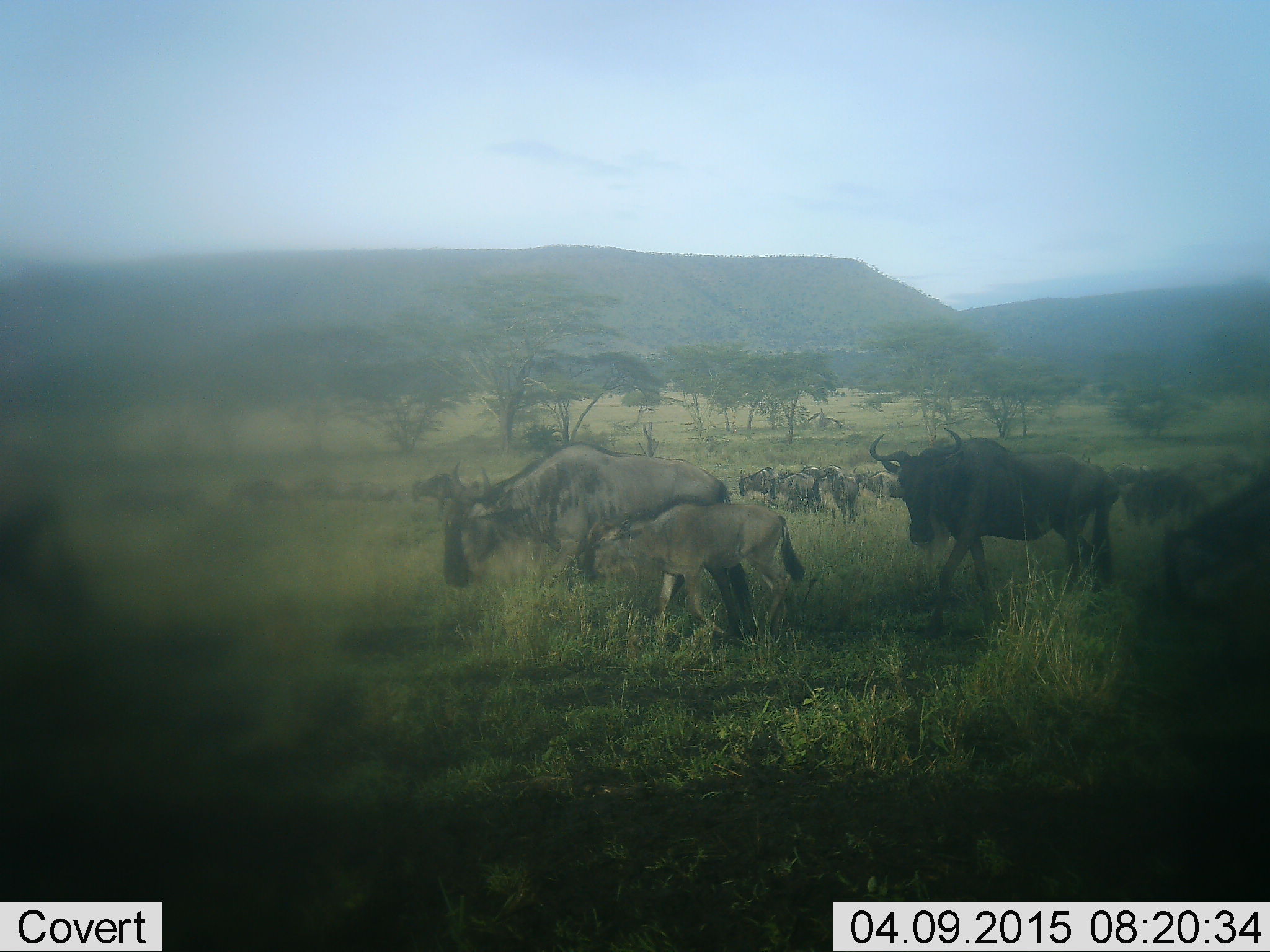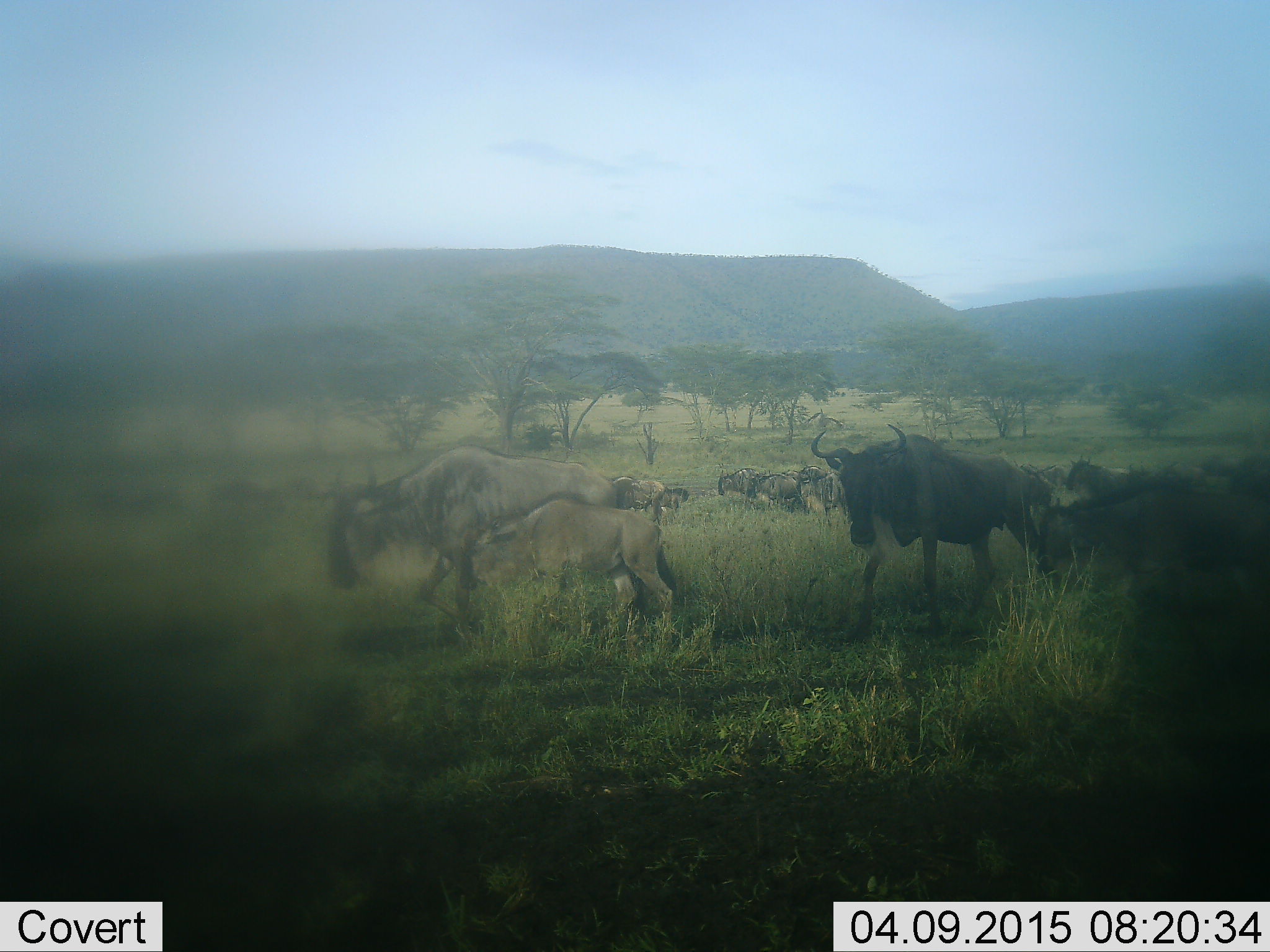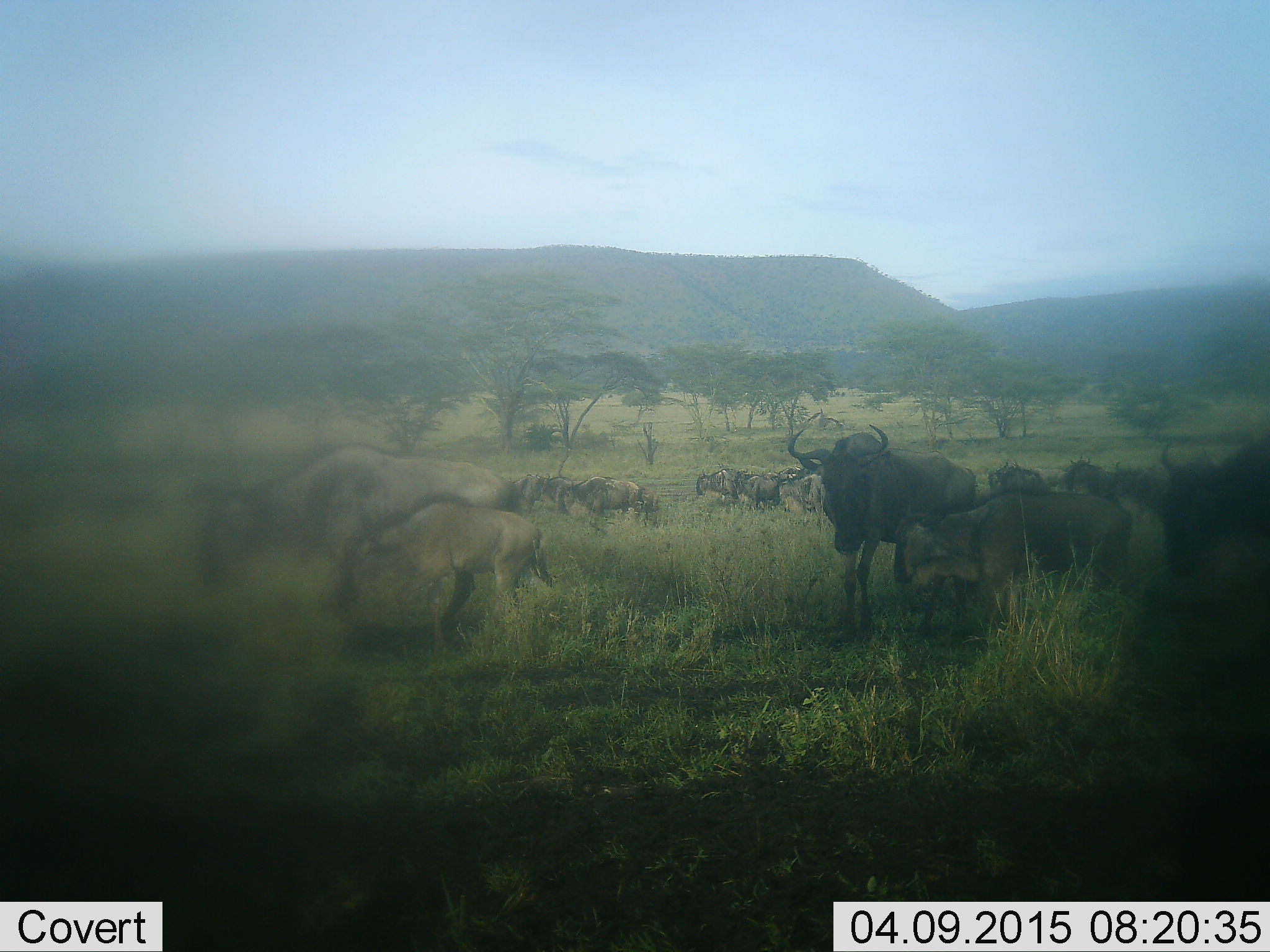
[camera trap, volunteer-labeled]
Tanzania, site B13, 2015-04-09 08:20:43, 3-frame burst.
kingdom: Animalia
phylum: Chordata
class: Mammalia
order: Artiodactyla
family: Bovidae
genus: Connochaetes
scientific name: Connochaetes taurinus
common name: blue wildebeest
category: wildebeest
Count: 11-50.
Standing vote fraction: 30%.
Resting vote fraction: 0%.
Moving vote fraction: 80%.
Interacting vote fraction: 10%.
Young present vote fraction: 60%.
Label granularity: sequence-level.